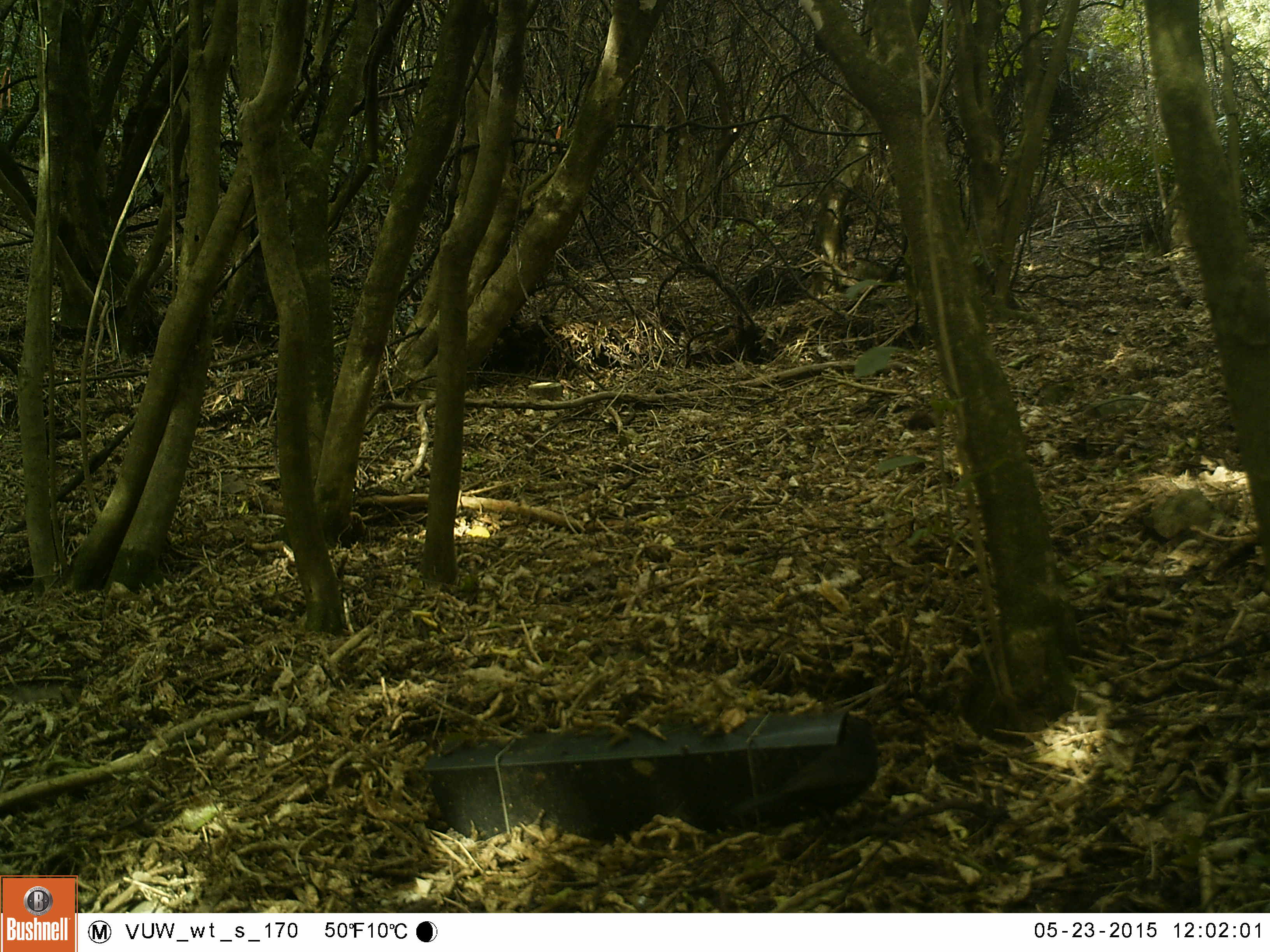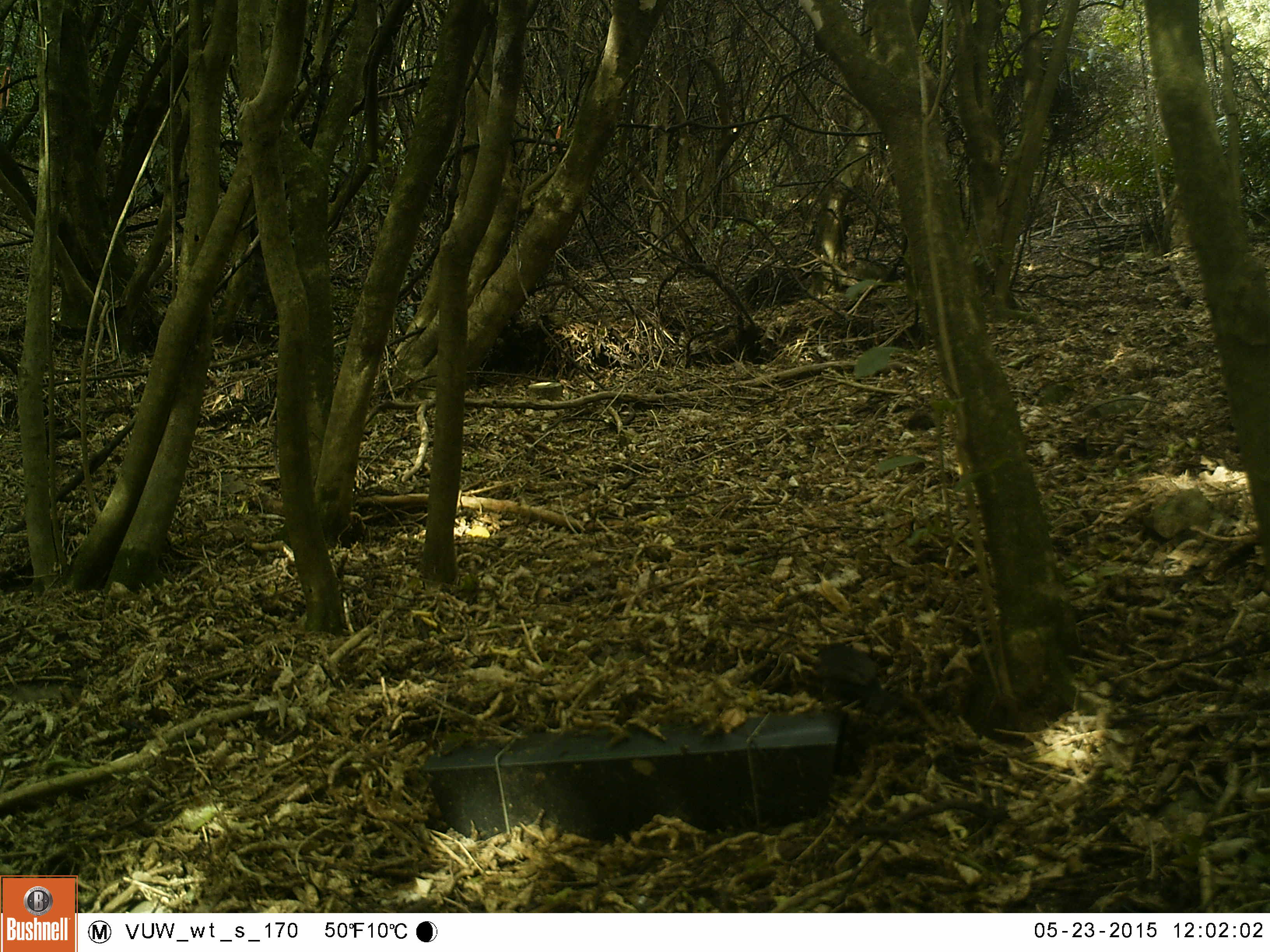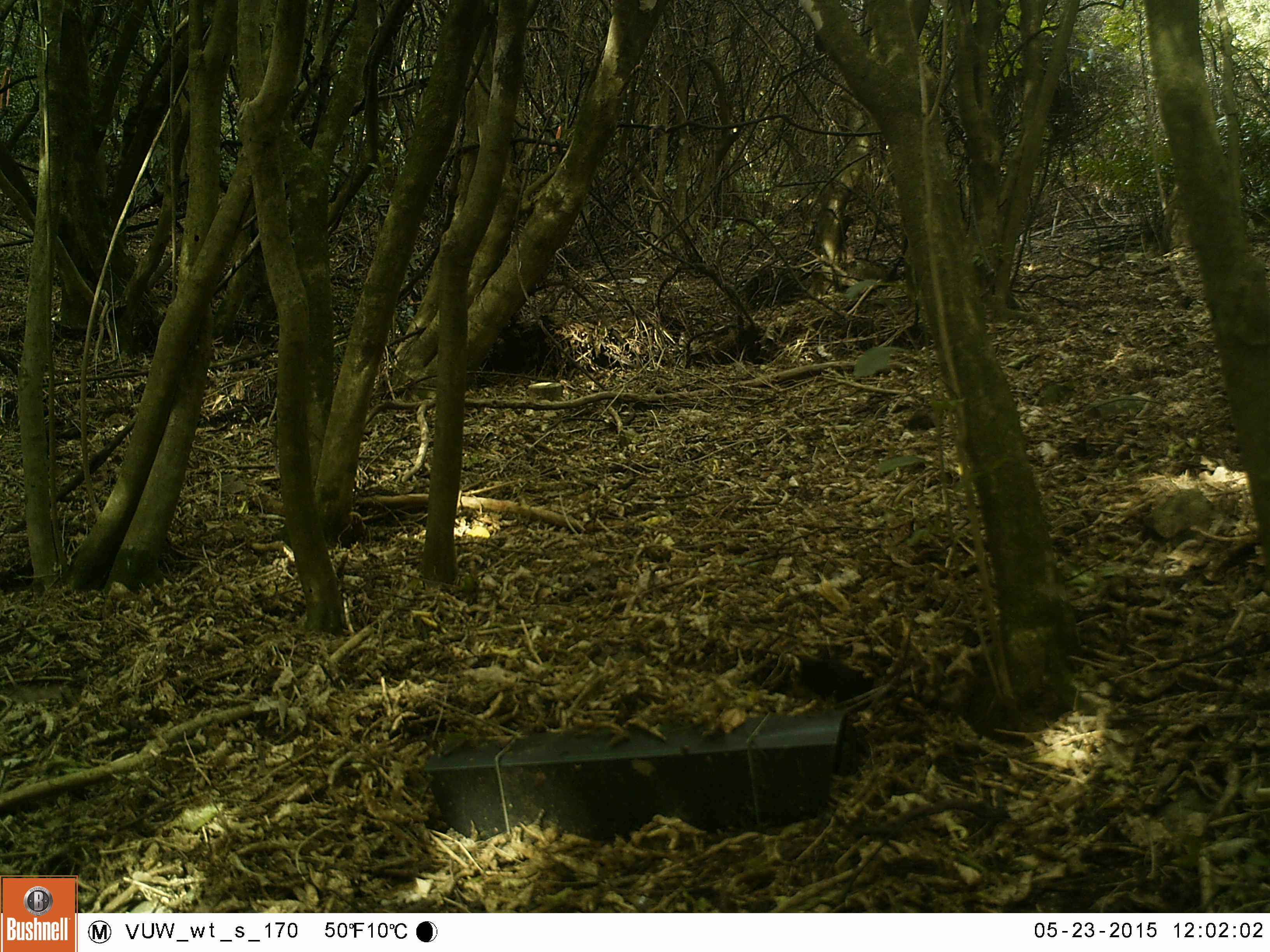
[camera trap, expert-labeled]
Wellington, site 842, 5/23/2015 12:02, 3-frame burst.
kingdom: Animalia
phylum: Chordata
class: Aves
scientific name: Aves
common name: bird